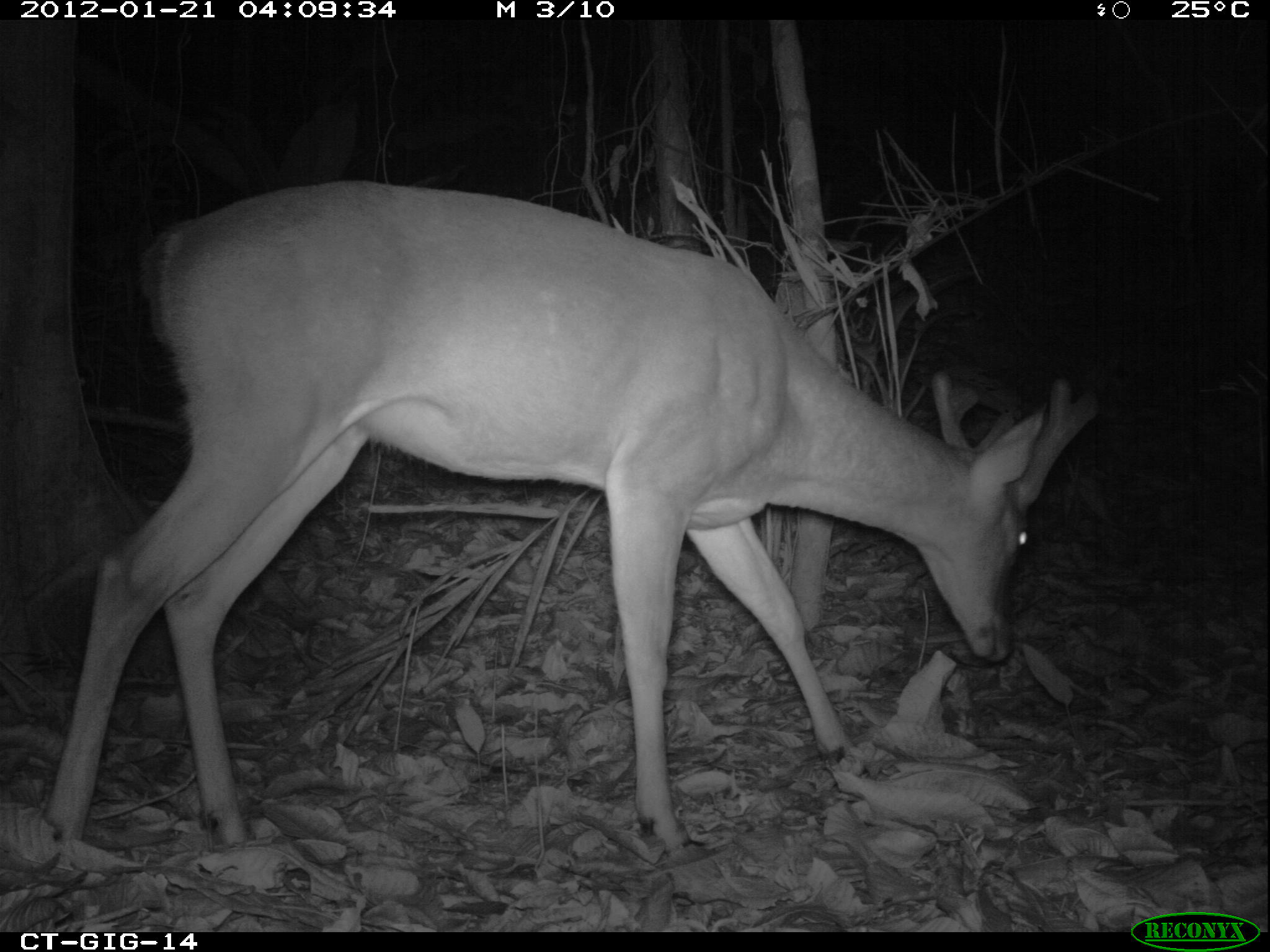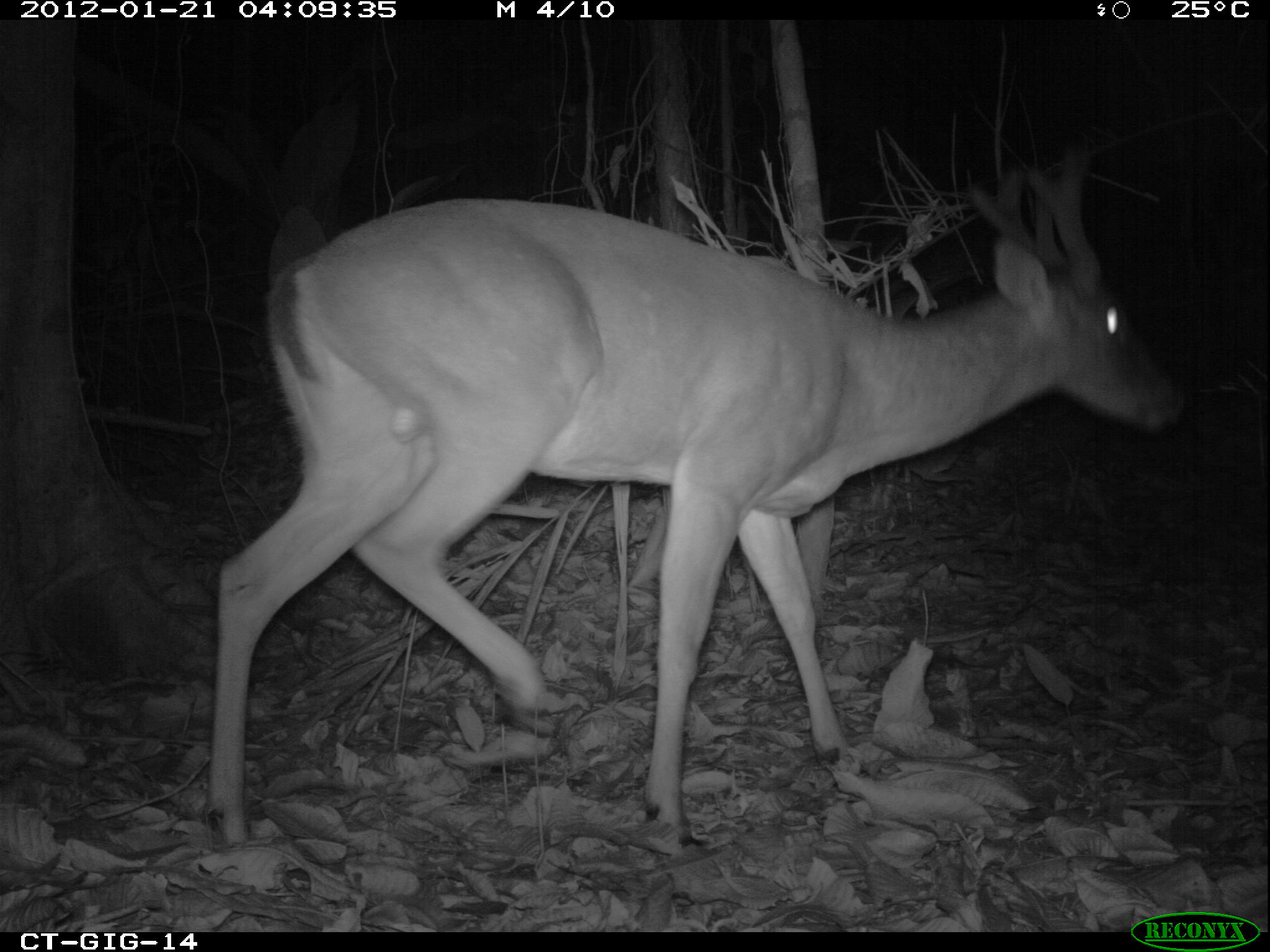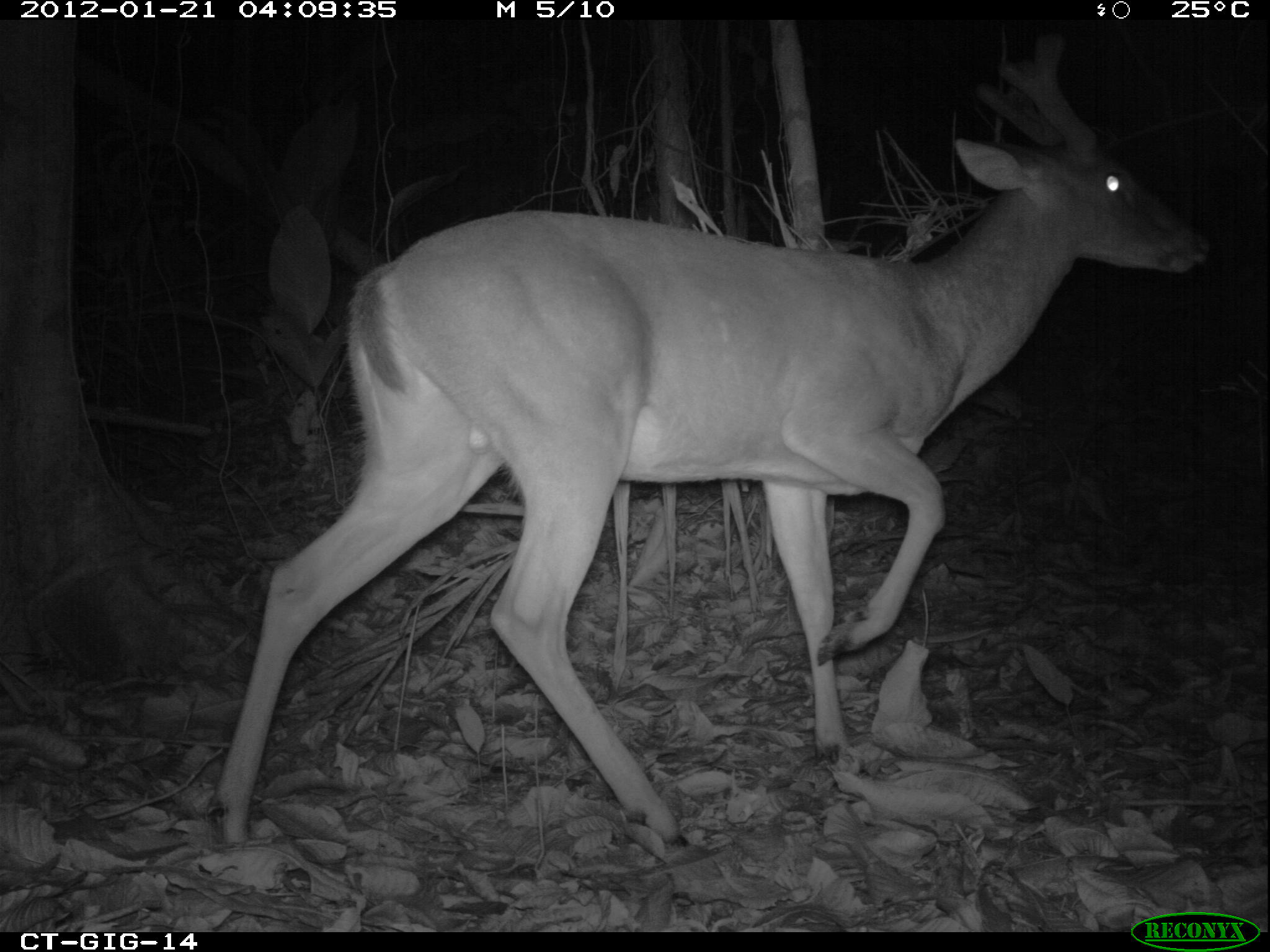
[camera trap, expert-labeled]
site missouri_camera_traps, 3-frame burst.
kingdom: Animalia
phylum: Chordata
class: Mammalia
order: Artiodactyla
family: Cervidae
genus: Odocoileus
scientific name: Odocoileus virginianus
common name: white-tailed deer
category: white tailed deer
White tailed deer (white-tailed deer) (Odocoileus virginianus). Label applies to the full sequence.